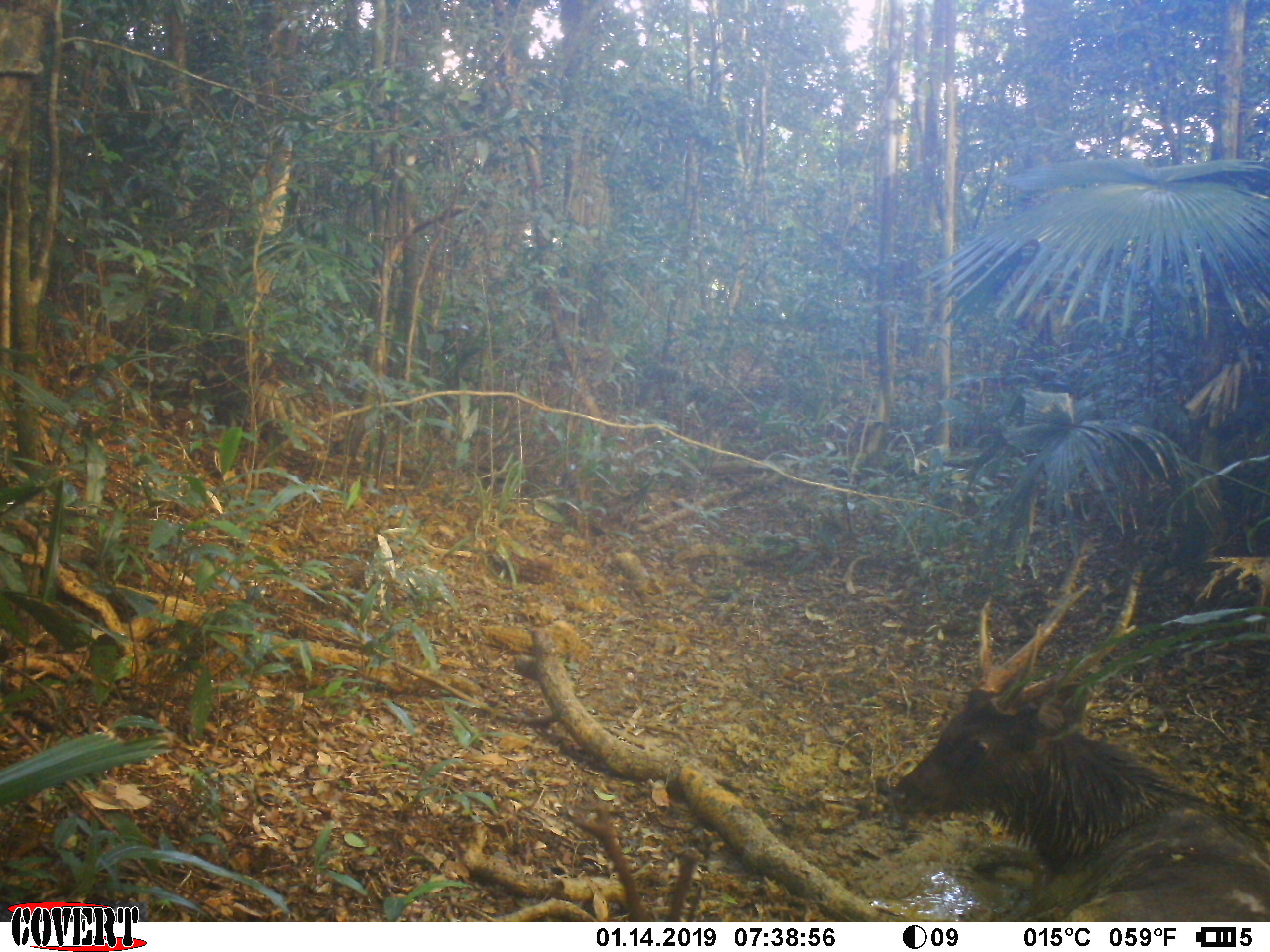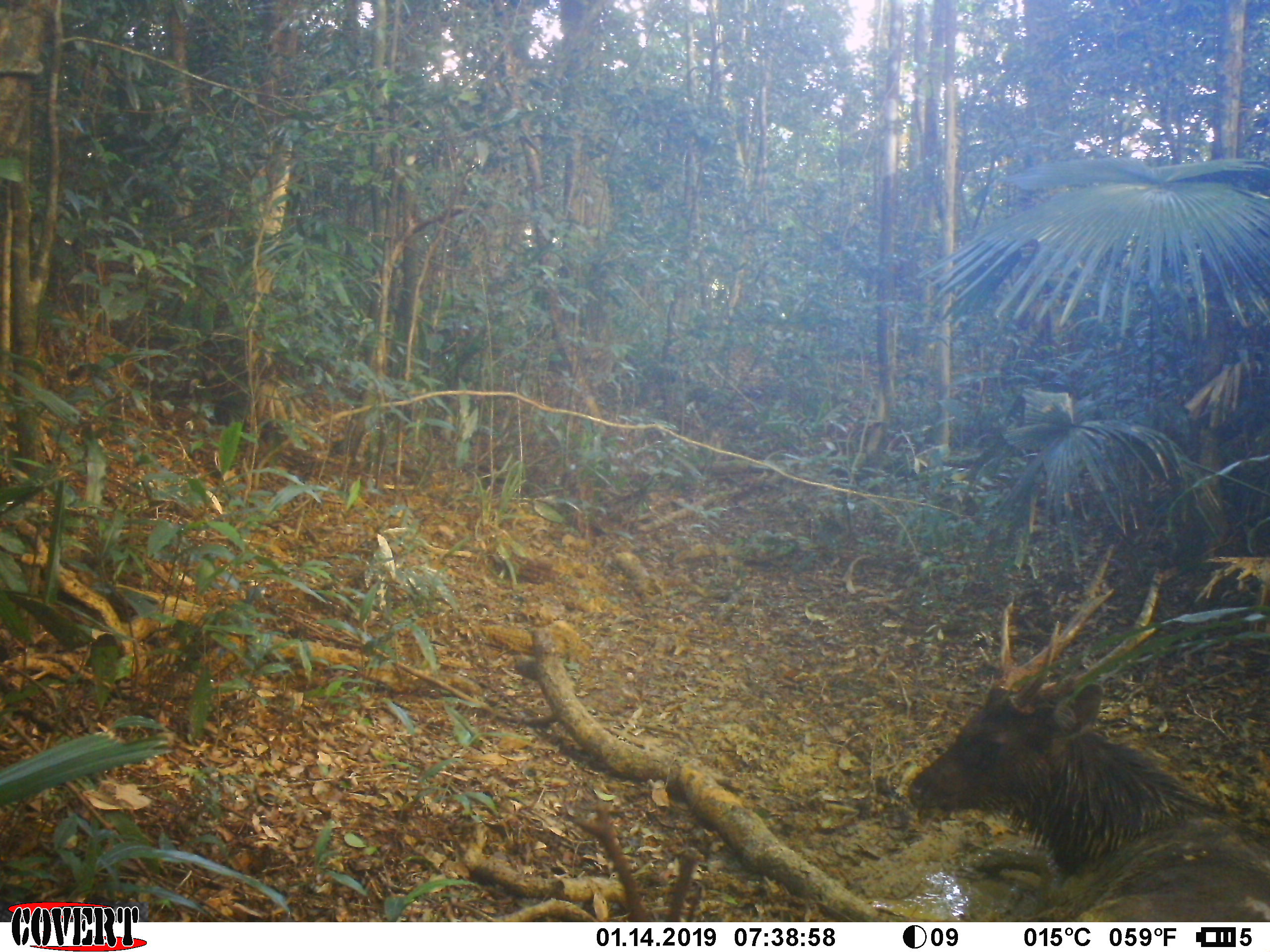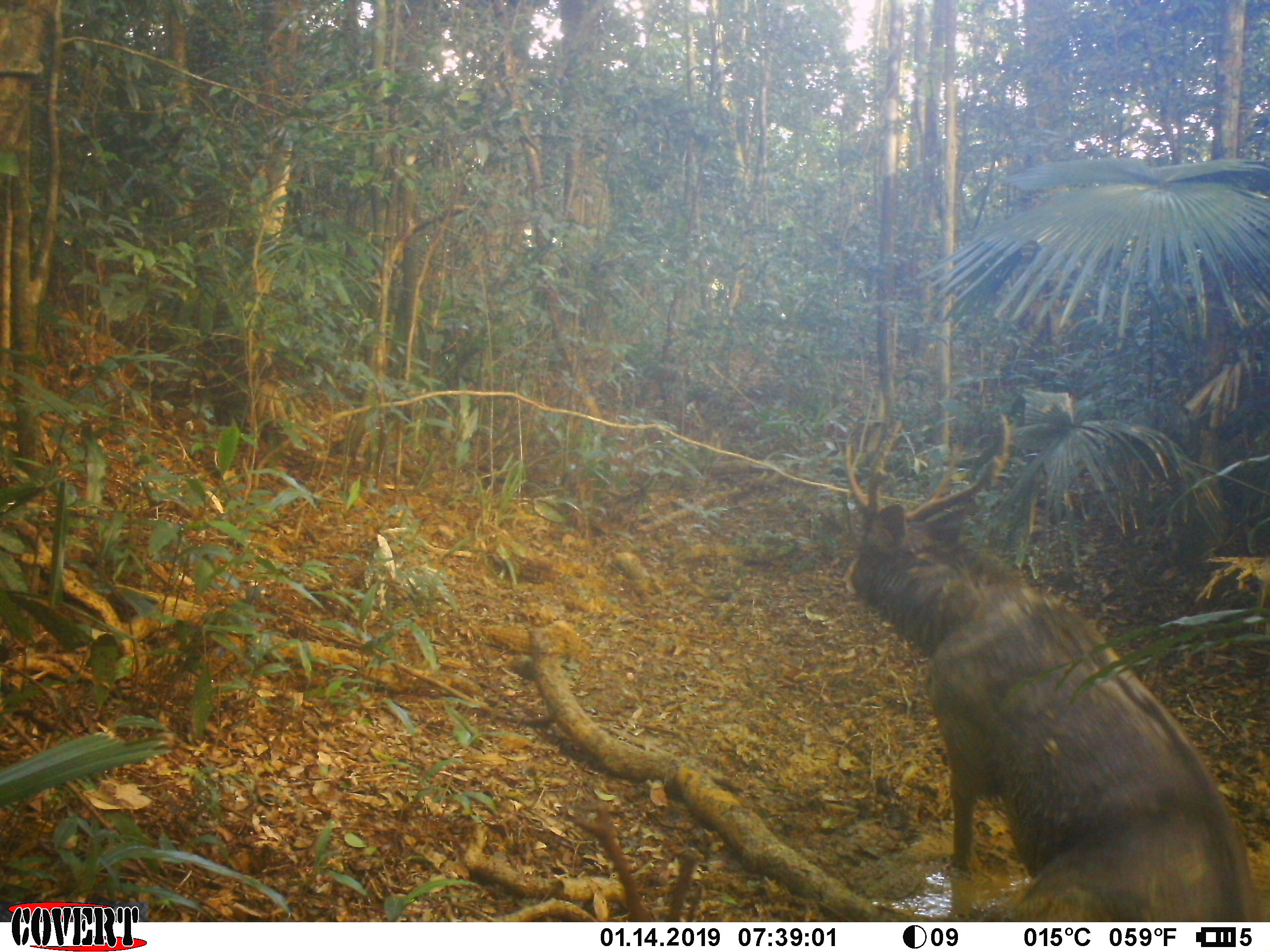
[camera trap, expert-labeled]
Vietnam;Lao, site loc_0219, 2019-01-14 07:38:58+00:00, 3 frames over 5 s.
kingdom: Animalia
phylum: Chordata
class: Mammalia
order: Artiodactyla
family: Cervidae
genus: Rusa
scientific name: Rusa unicolor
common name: sambar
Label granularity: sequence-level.